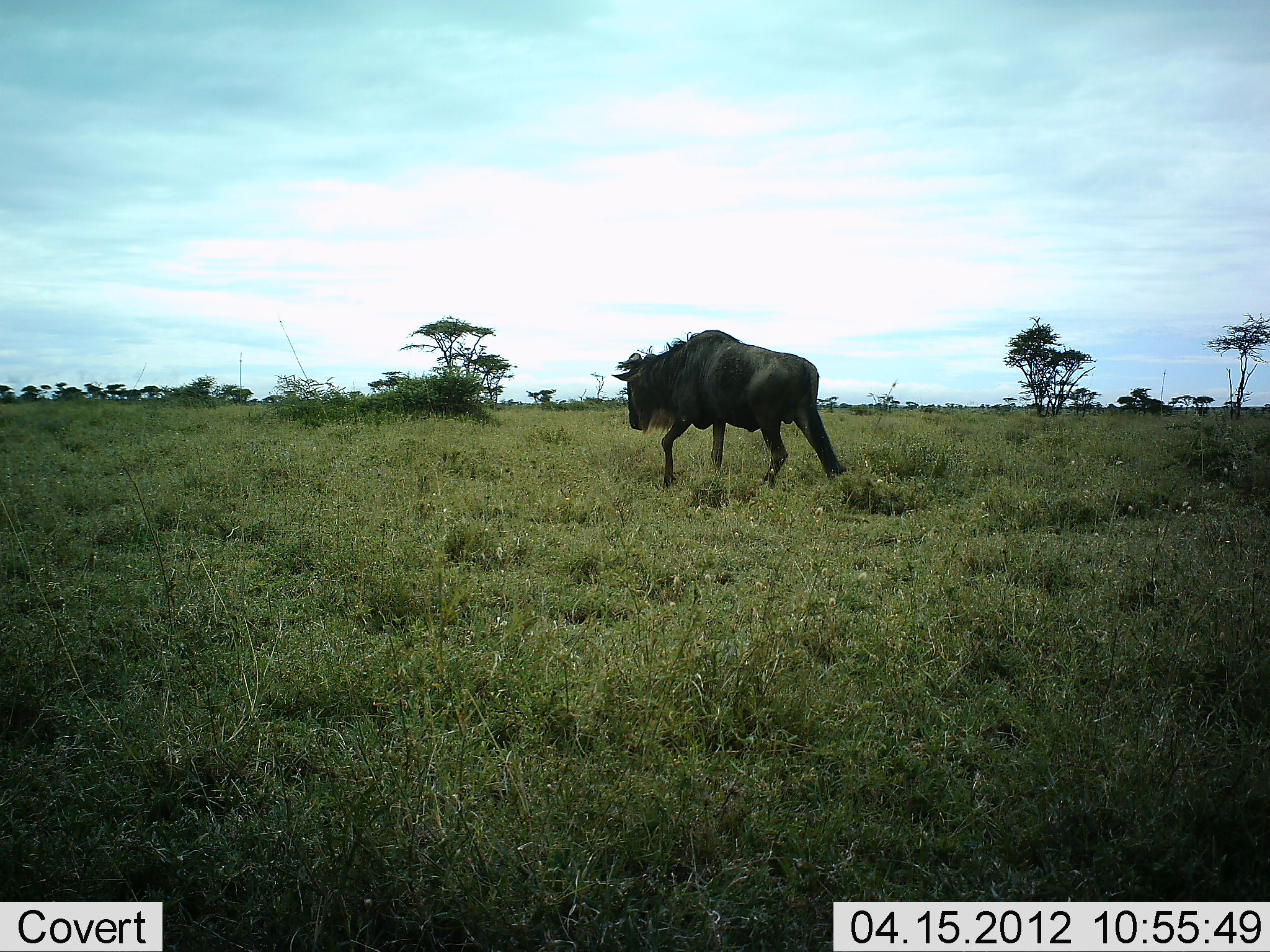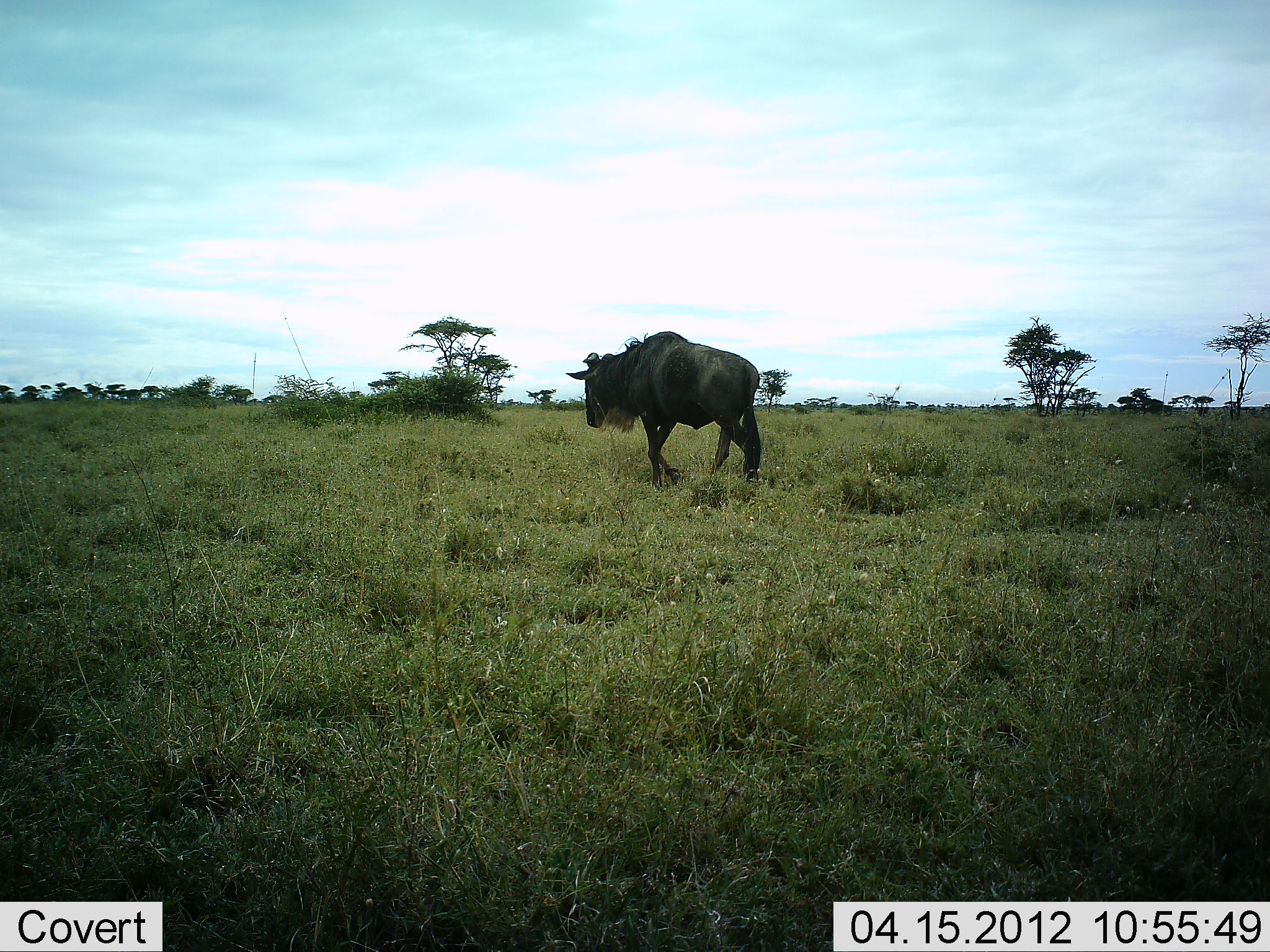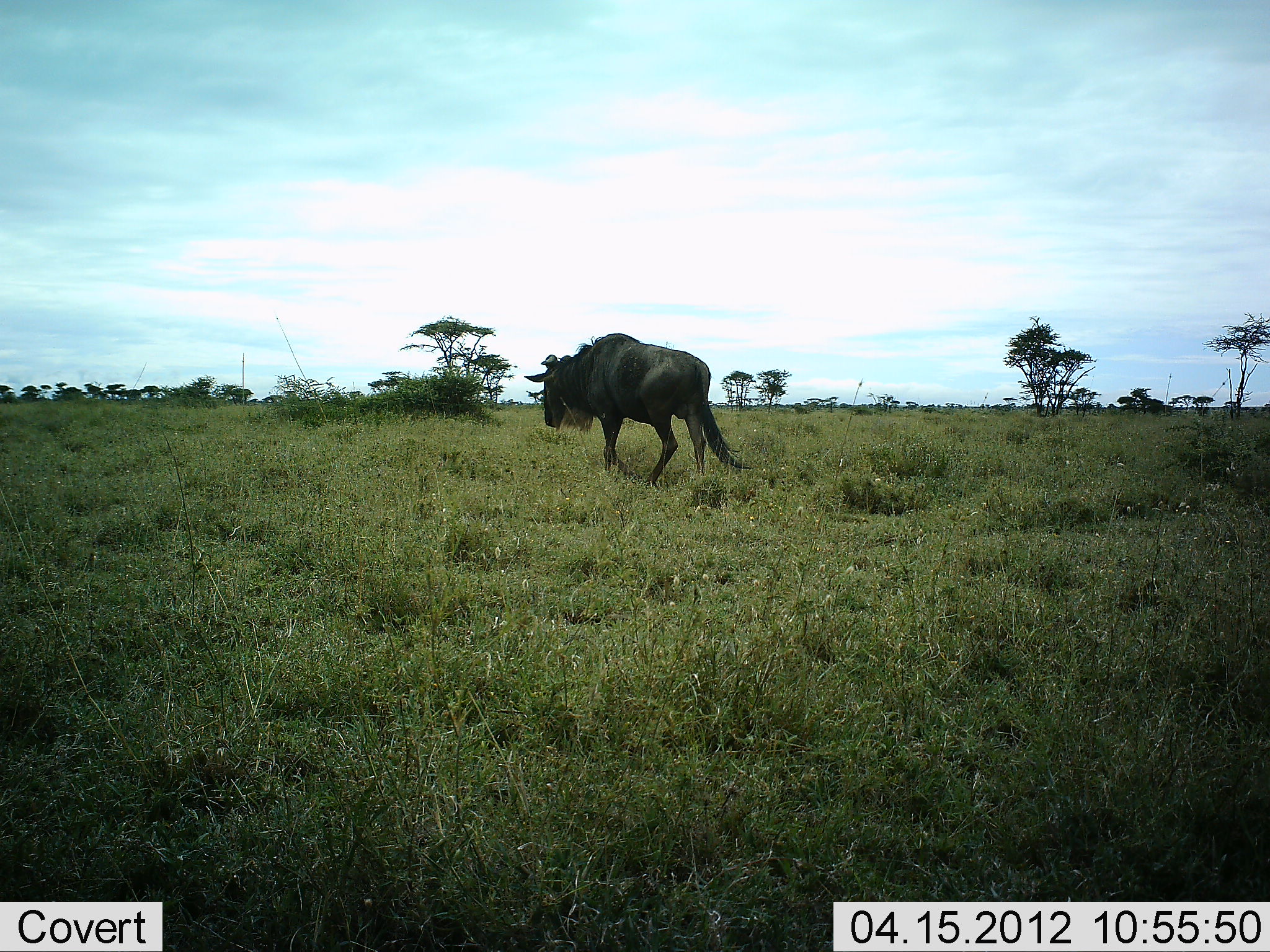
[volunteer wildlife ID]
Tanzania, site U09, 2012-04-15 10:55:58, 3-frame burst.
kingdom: Animalia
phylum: Chordata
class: Mammalia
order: Artiodactyla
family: Bovidae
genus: Connochaetes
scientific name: Connochaetes taurinus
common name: blue wildebeest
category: wildebeest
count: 1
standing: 3%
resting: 0%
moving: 97%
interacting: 0%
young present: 0%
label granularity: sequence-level